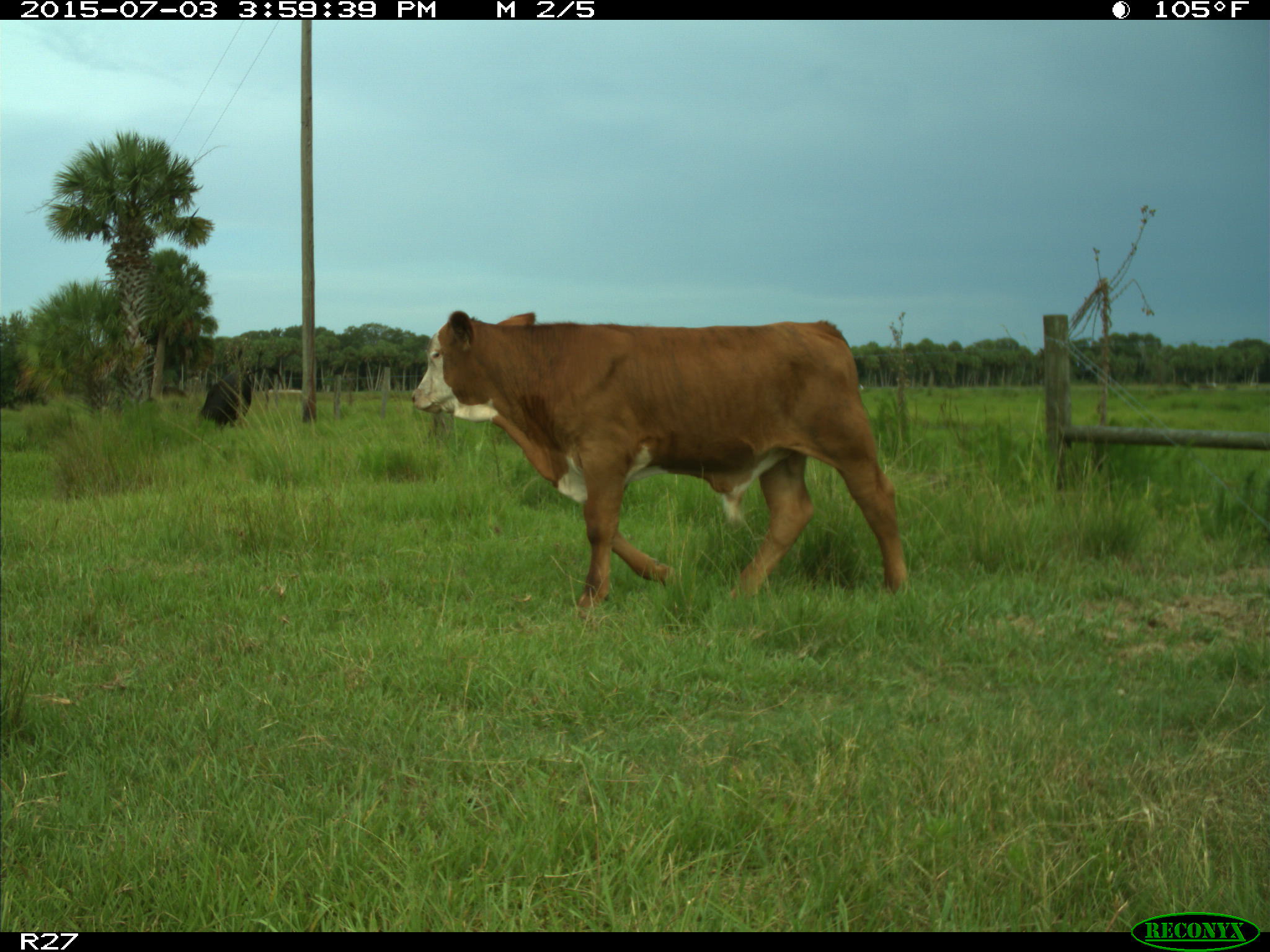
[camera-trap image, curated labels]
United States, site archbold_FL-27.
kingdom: Animalia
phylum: Chordata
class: Mammalia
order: Artiodactyla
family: Bovidae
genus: Bos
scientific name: Bos taurus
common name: domestic cow